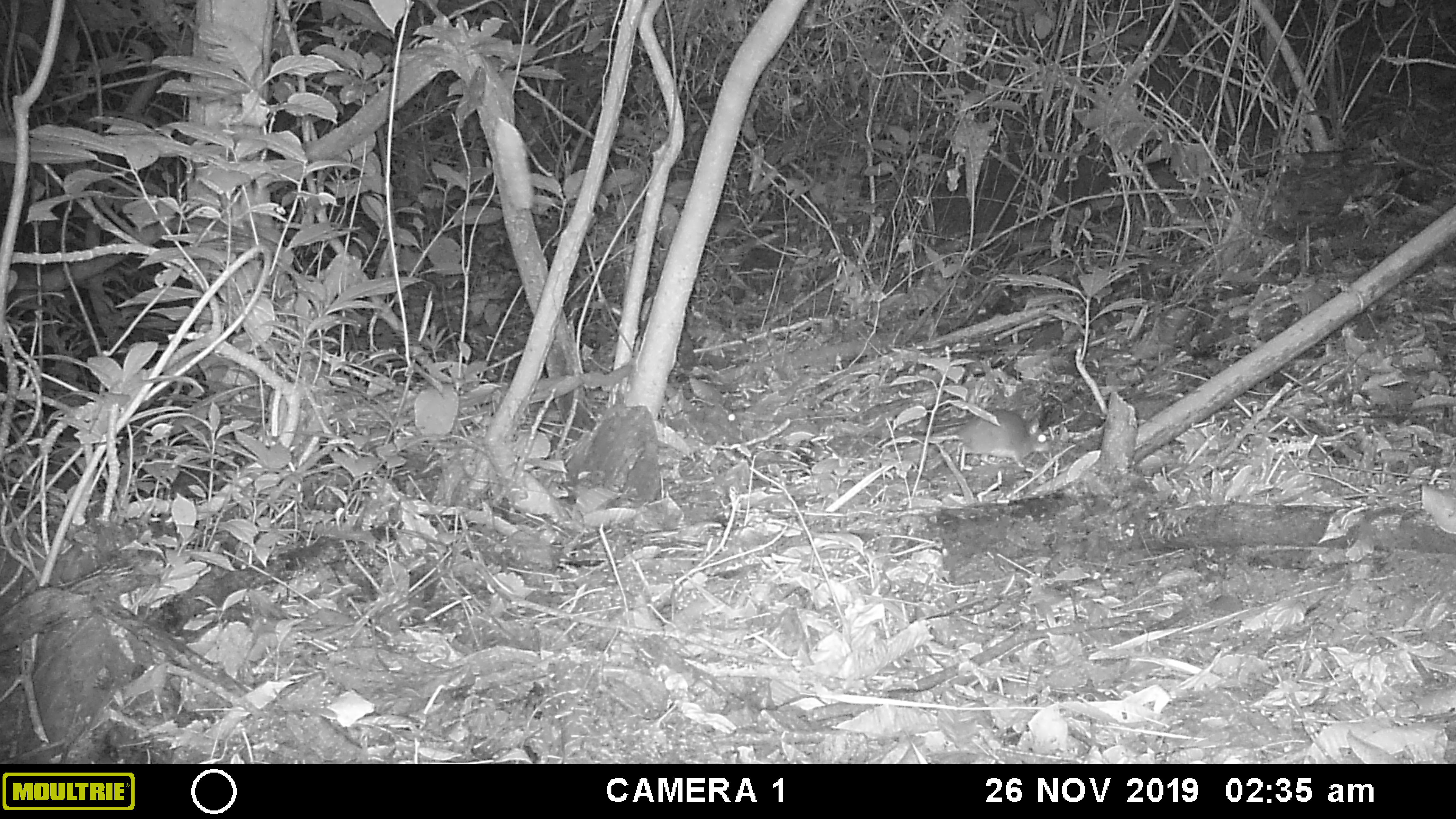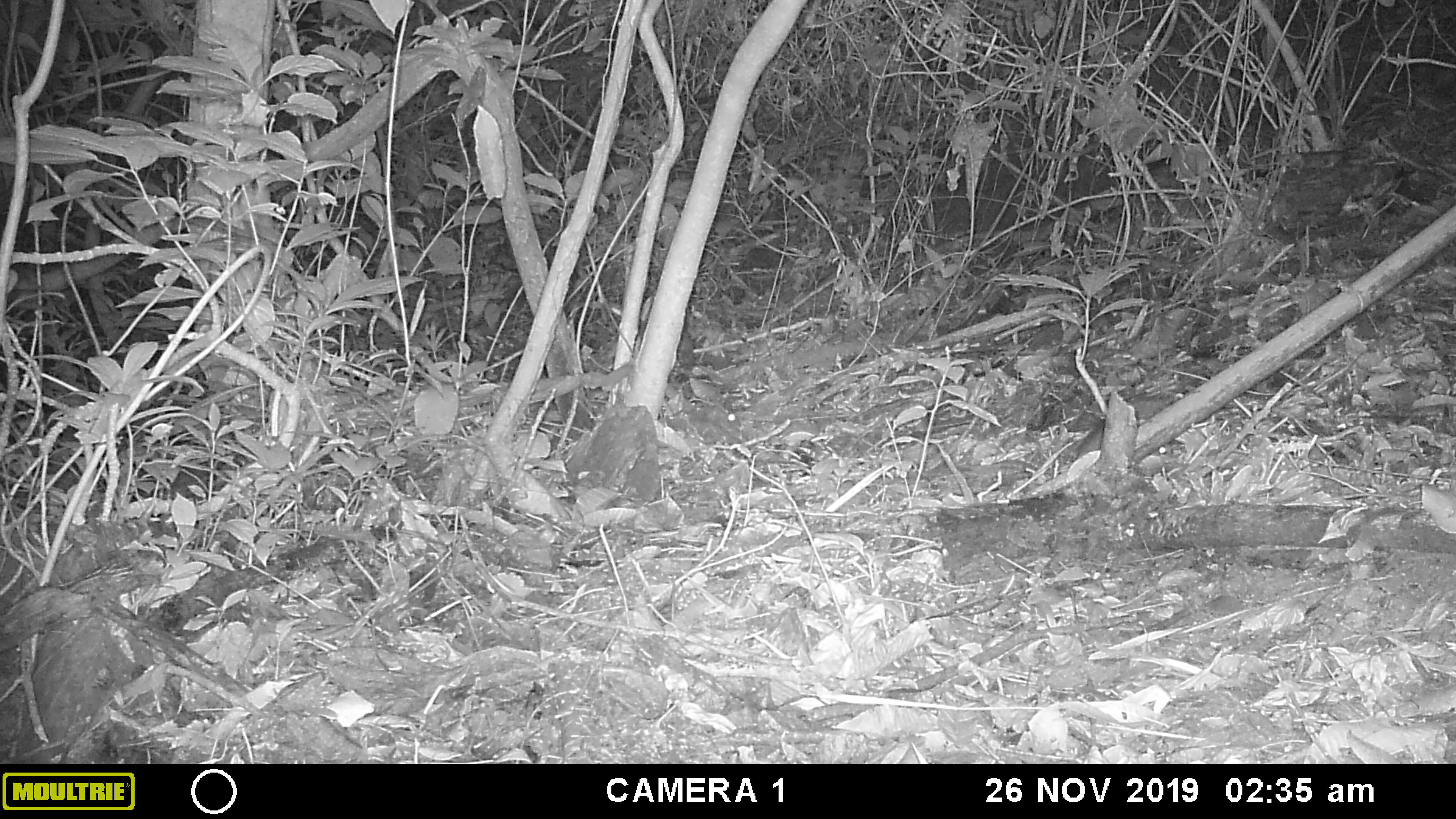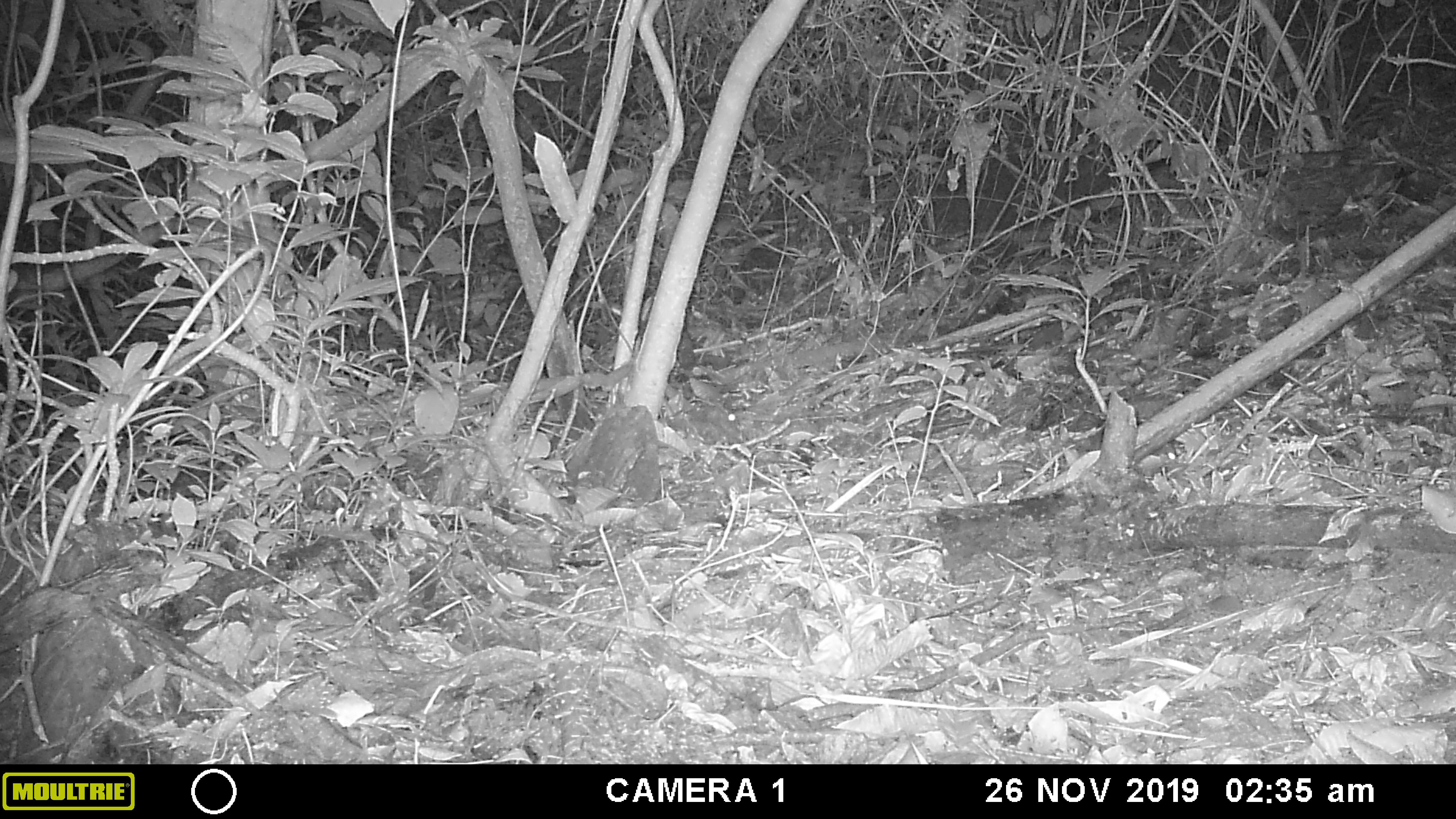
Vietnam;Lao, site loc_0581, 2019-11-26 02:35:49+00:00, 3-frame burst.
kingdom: Animalia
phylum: Chordata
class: Mammalia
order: Rodentia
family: Muridae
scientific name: Muridae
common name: old-world mice and rats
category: unidentified murid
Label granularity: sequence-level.